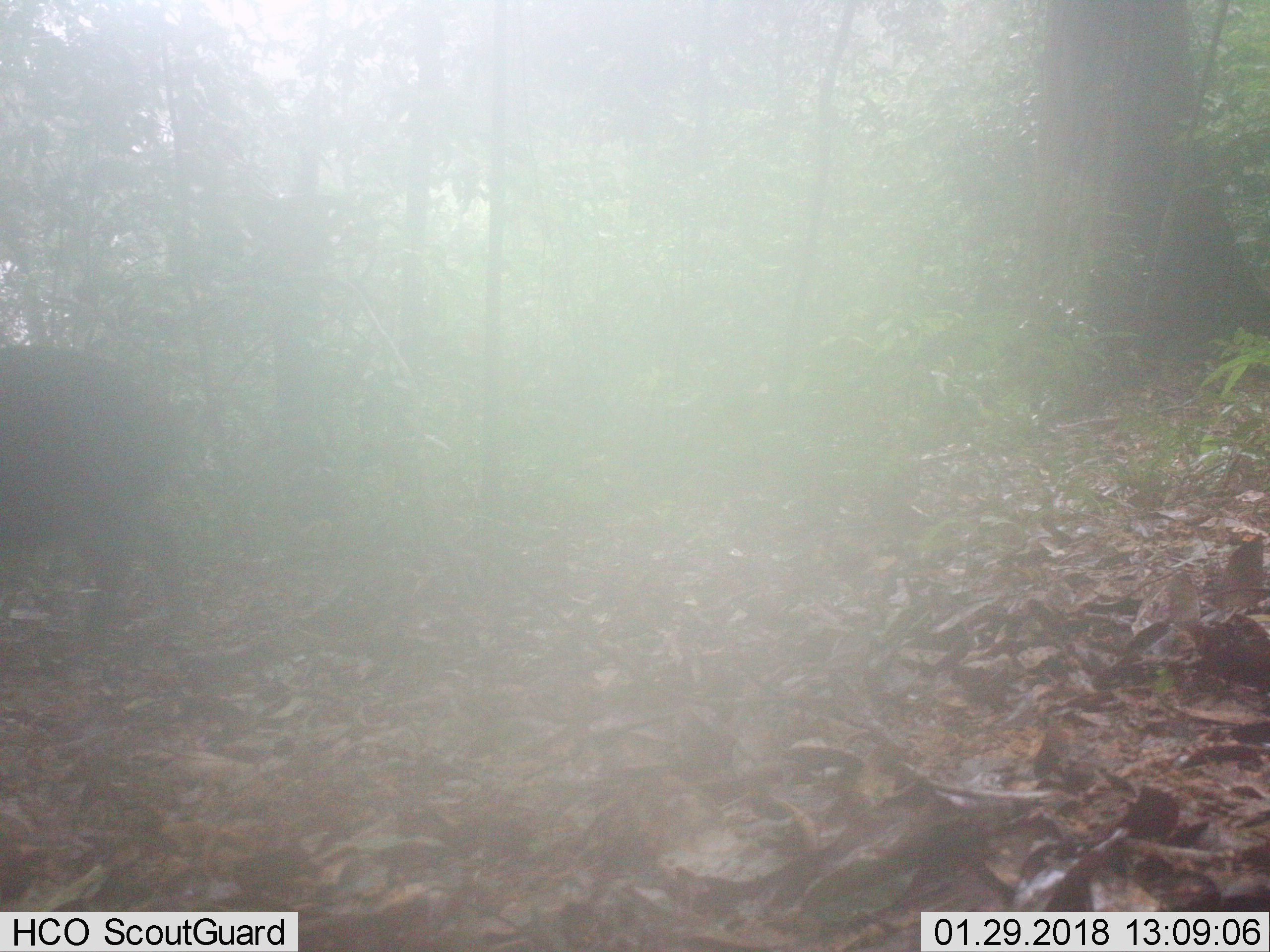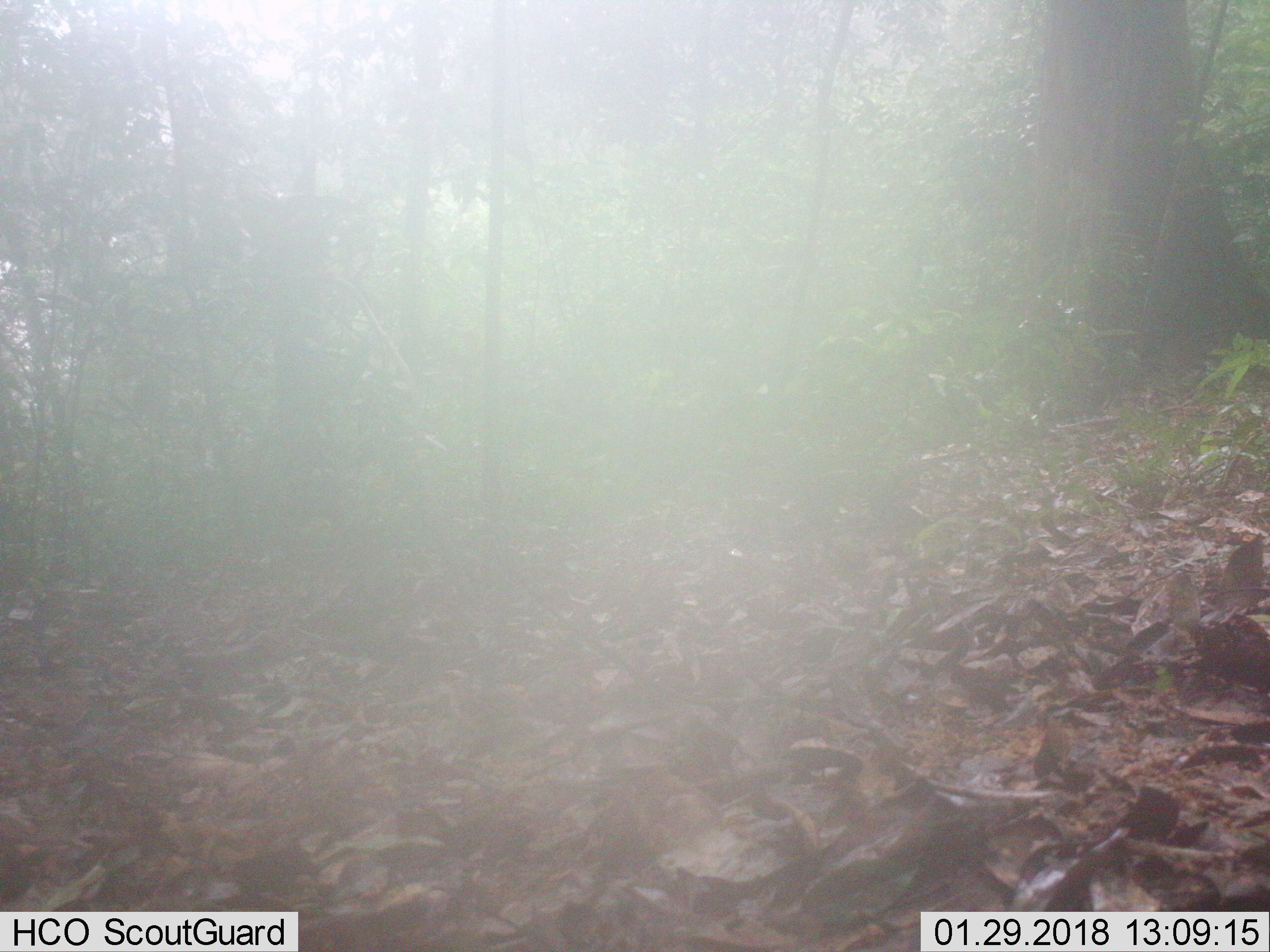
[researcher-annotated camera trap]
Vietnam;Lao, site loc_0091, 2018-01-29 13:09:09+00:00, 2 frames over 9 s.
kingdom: Animalia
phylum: Chordata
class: Mammalia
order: Artiodactyla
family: Suidae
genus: Sus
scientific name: Sus scrofa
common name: eurasian wild pig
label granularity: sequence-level